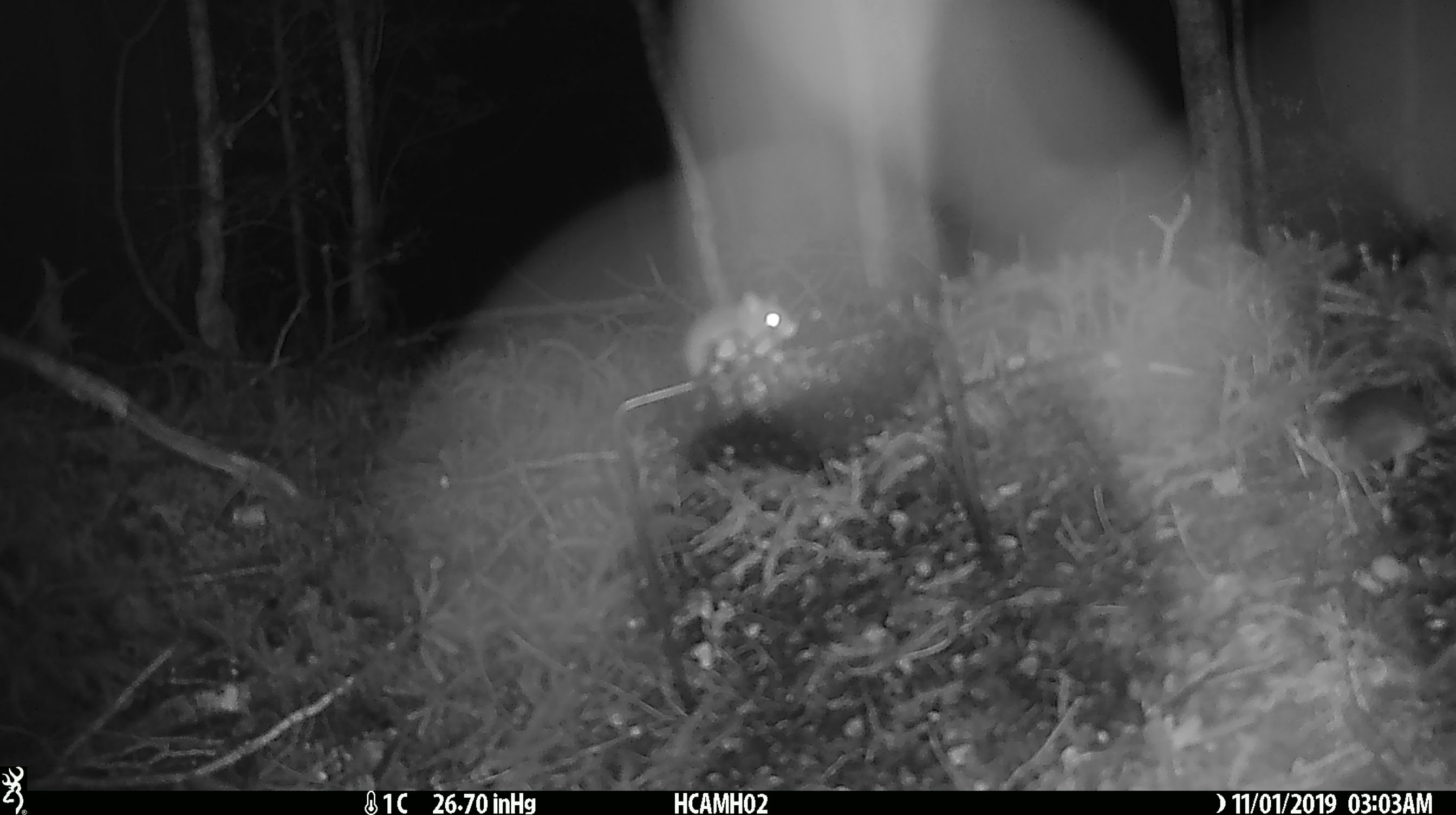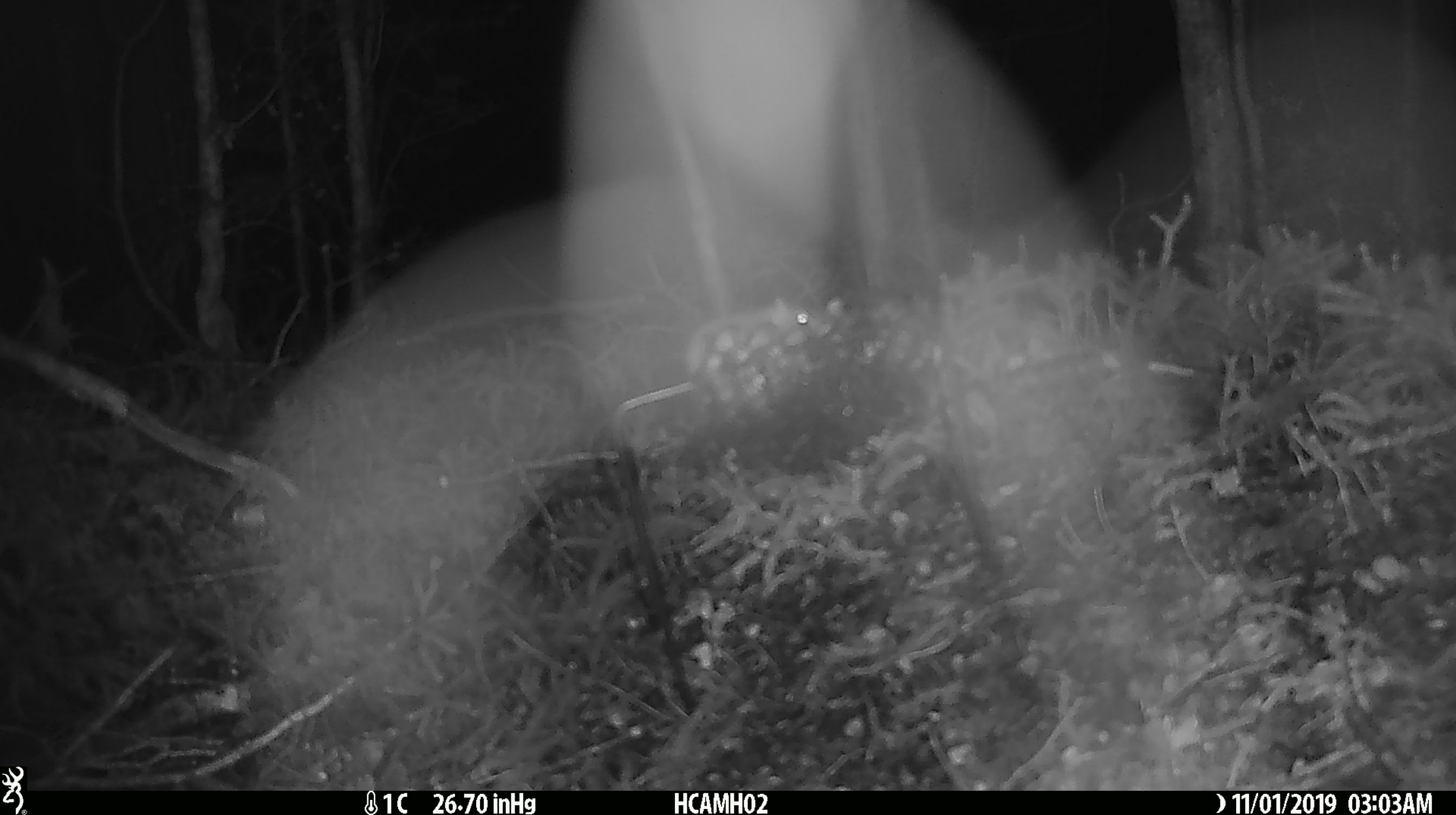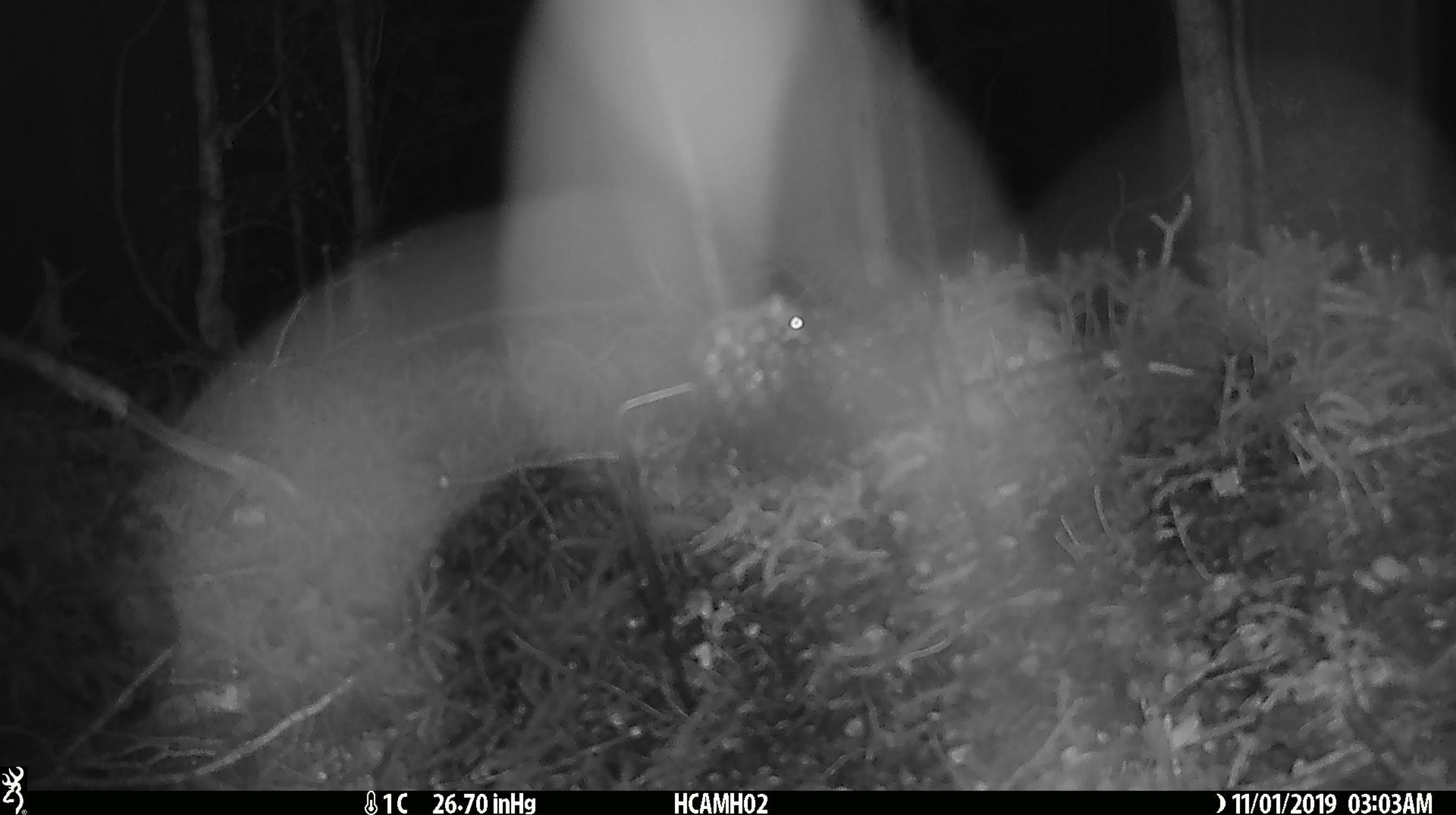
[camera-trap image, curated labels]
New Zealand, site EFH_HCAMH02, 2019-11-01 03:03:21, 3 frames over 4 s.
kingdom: Animalia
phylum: Chordata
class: Mammalia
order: Rodentia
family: Muridae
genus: Mus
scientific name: Mus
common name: mouse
Mouse (Mus).